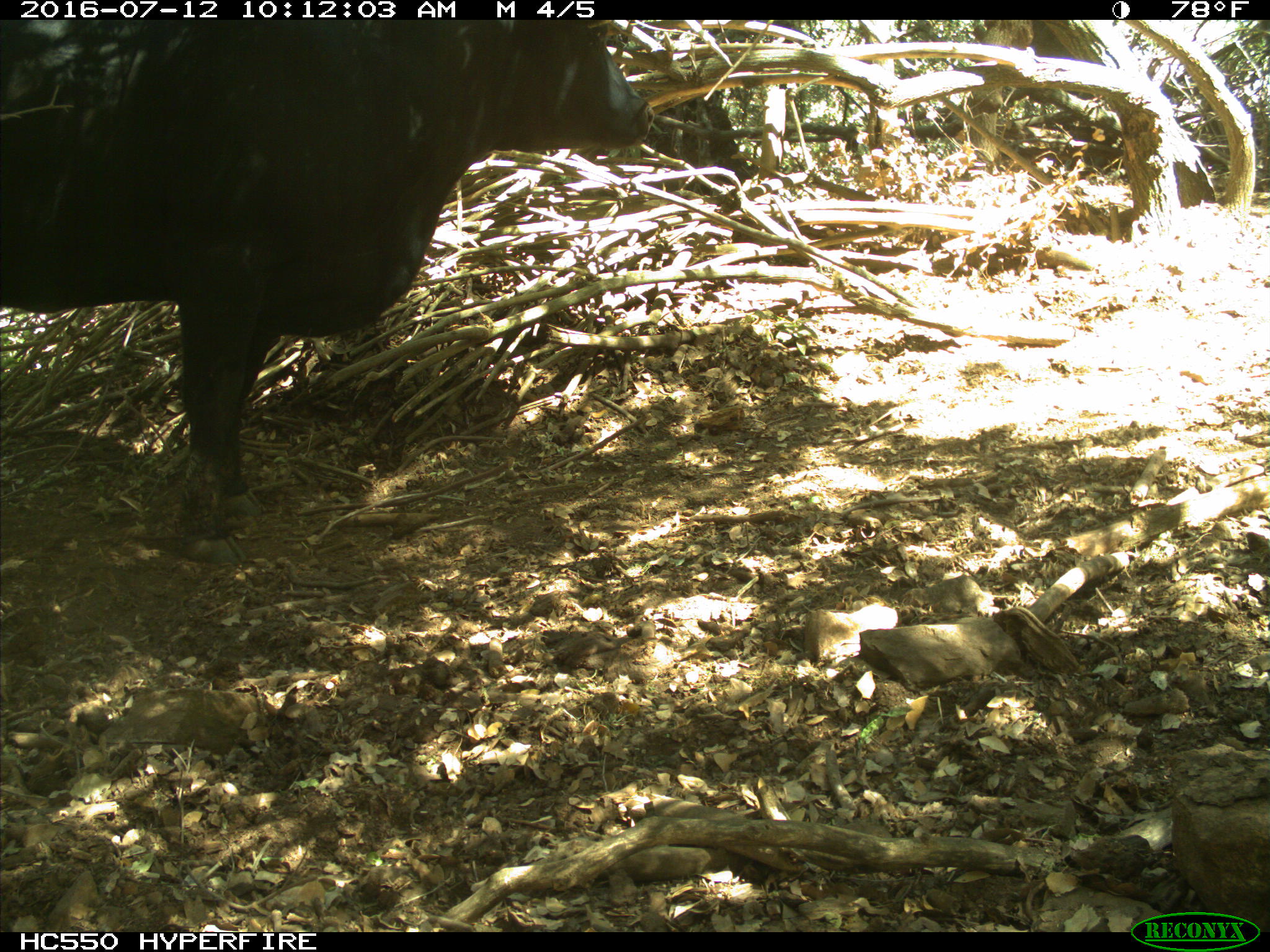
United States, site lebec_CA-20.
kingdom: Animalia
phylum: Chordata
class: Mammalia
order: Artiodactyla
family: Bovidae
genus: Bos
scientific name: Bos taurus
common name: domestic cow